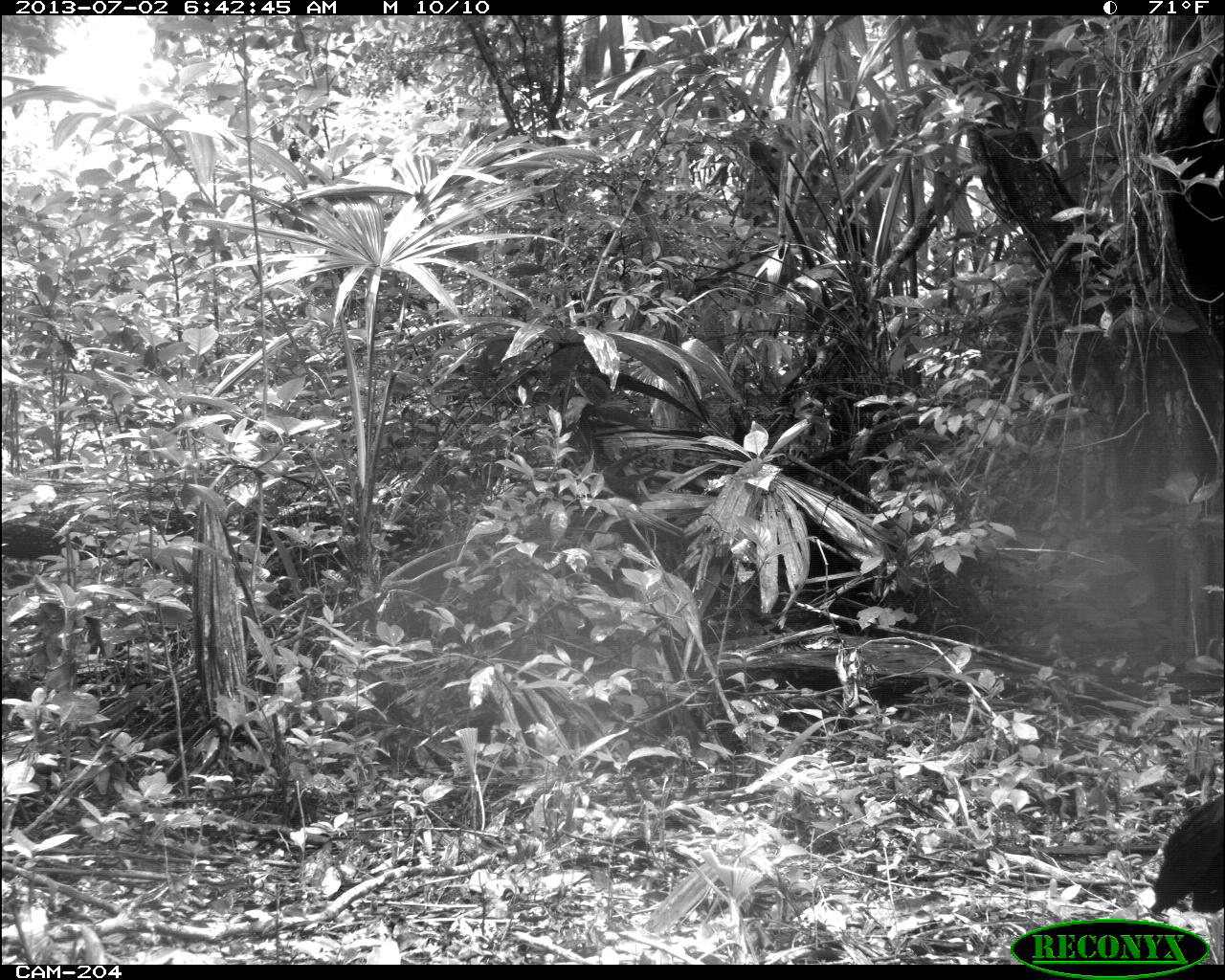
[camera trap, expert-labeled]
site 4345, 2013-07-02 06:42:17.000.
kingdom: Animalia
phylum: Chordata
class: Aves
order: Galliformes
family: Cracidae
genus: Crax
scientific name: Crax rubra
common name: great curassow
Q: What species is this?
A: Crax rubra (great curassow).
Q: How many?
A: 2.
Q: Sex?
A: Female.